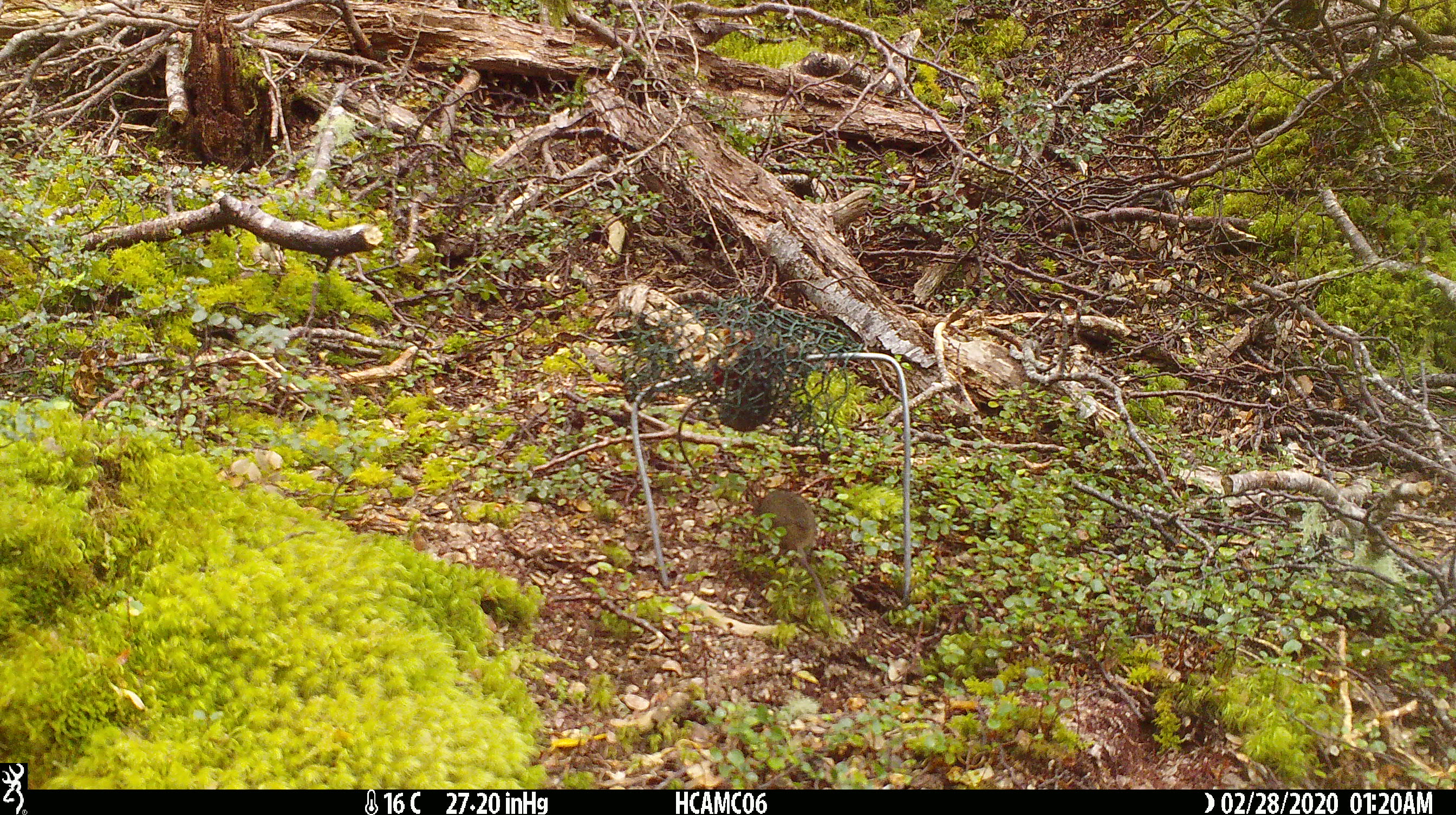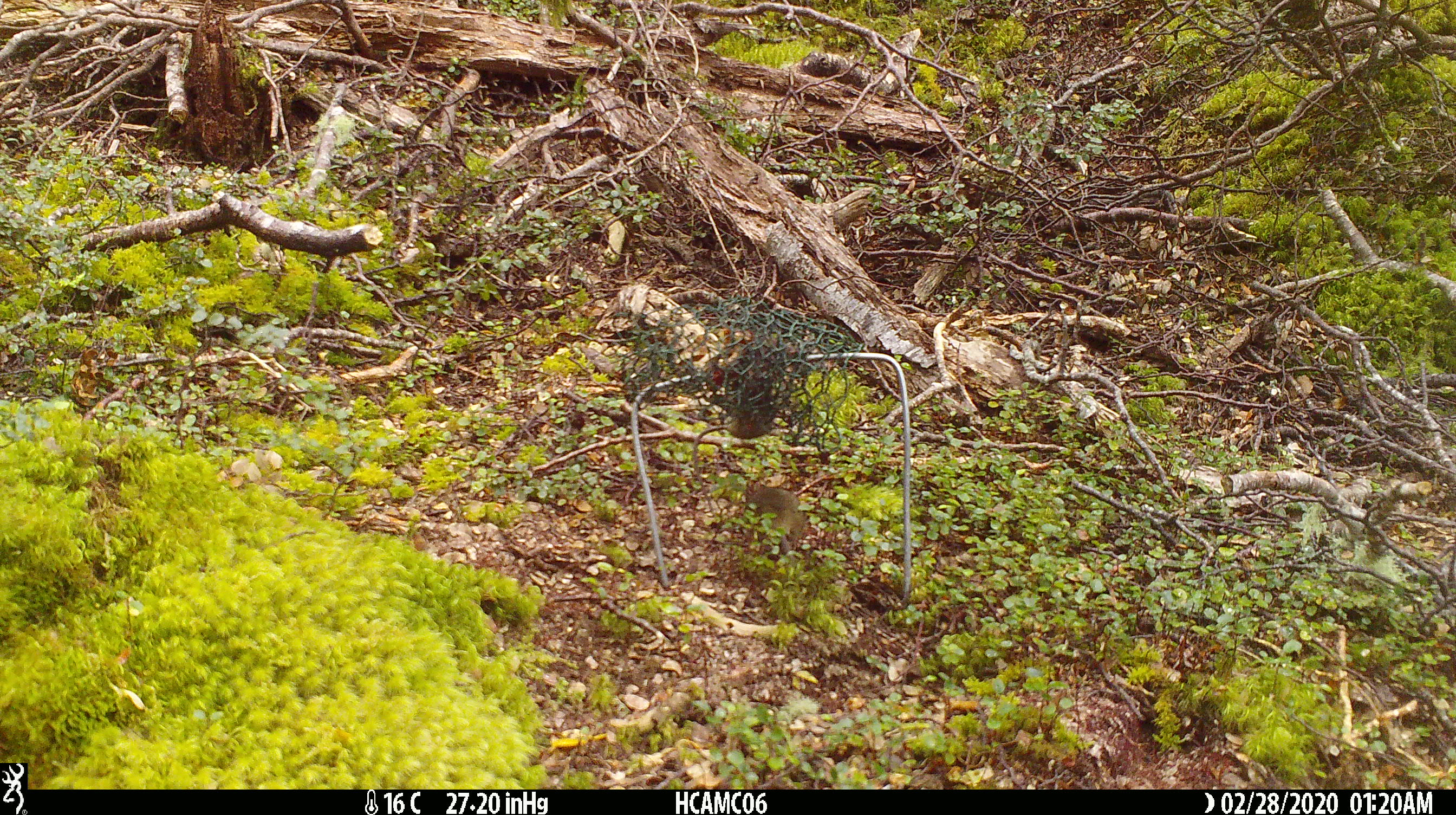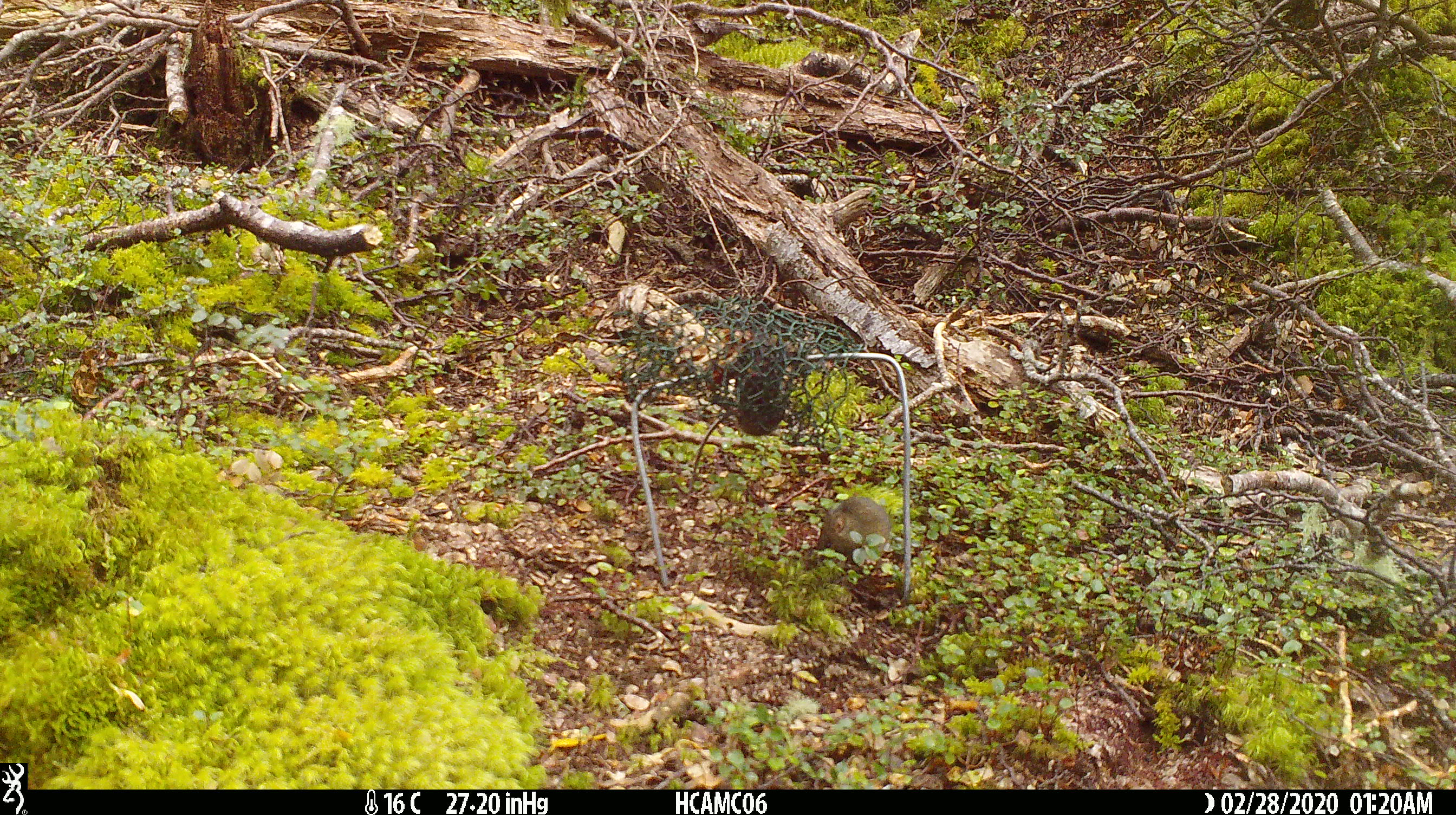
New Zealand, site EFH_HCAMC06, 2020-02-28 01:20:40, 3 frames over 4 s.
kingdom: Animalia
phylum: Chordata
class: Mammalia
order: Rodentia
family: Muridae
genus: Mus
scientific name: Mus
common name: mouse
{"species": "mouse (Mus)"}